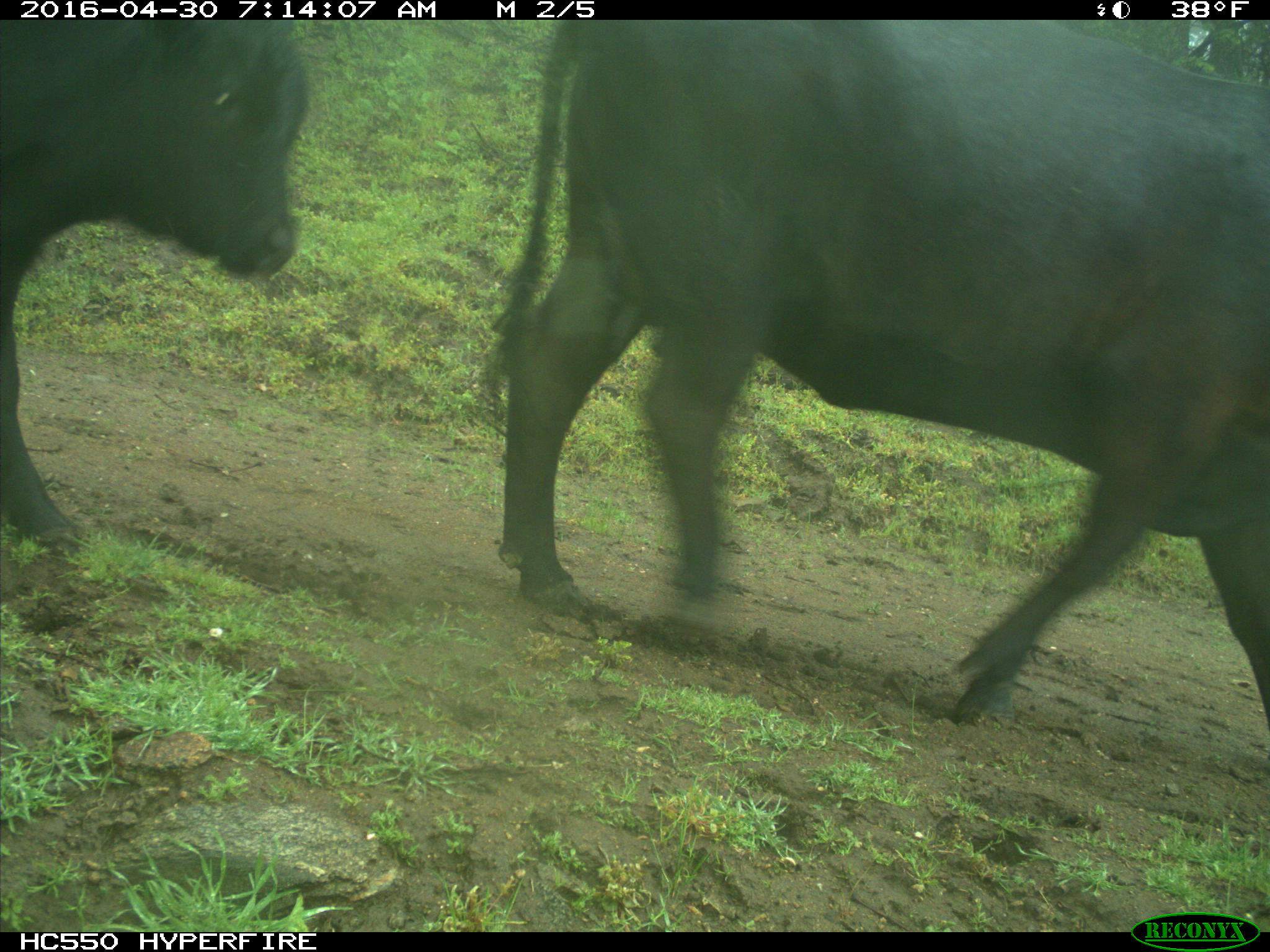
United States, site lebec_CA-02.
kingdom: Animalia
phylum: Chordata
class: Mammalia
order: Artiodactyla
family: Bovidae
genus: Bos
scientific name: Bos taurus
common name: domestic cow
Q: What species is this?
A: Bos taurus (domestic cow).